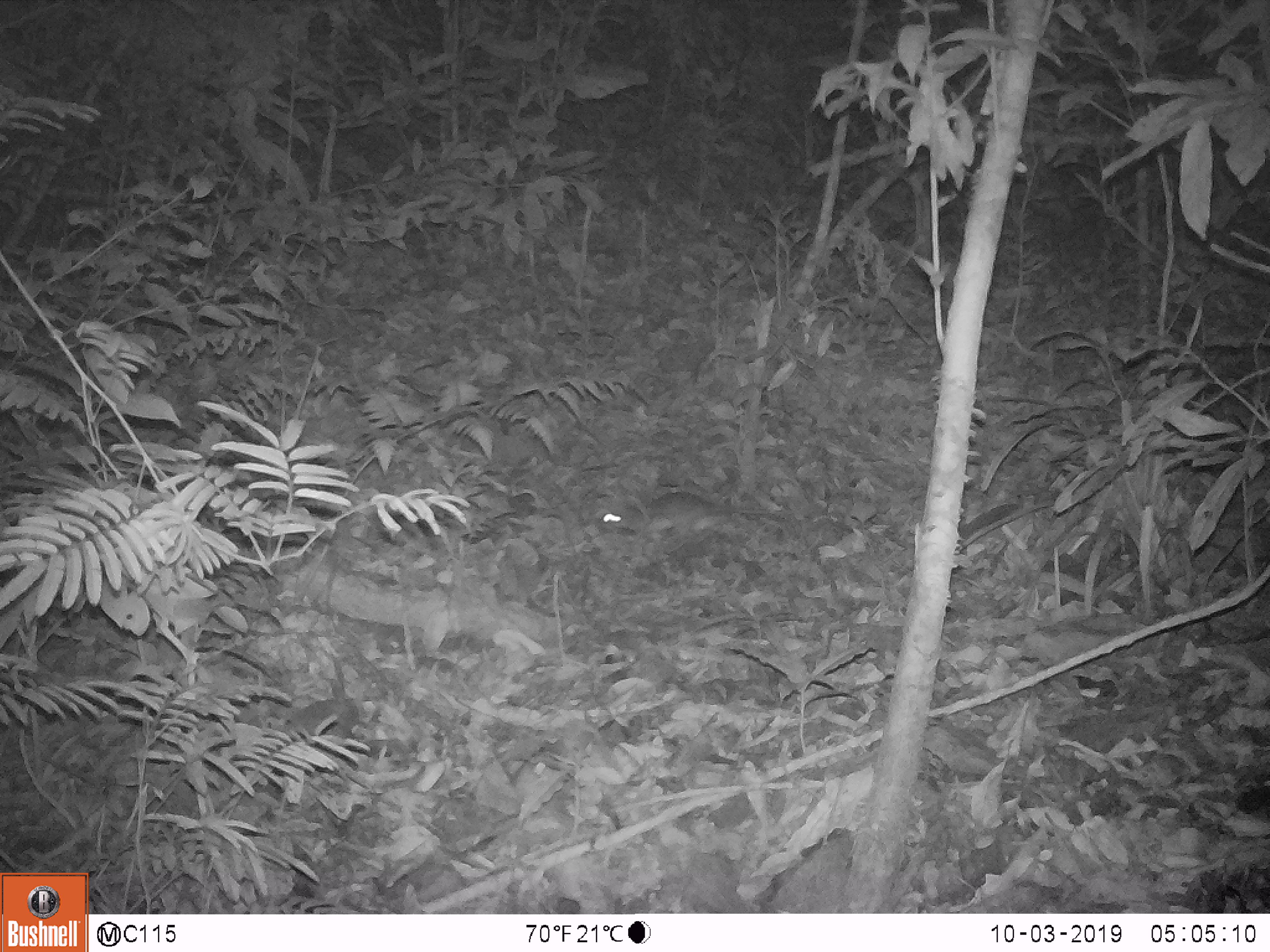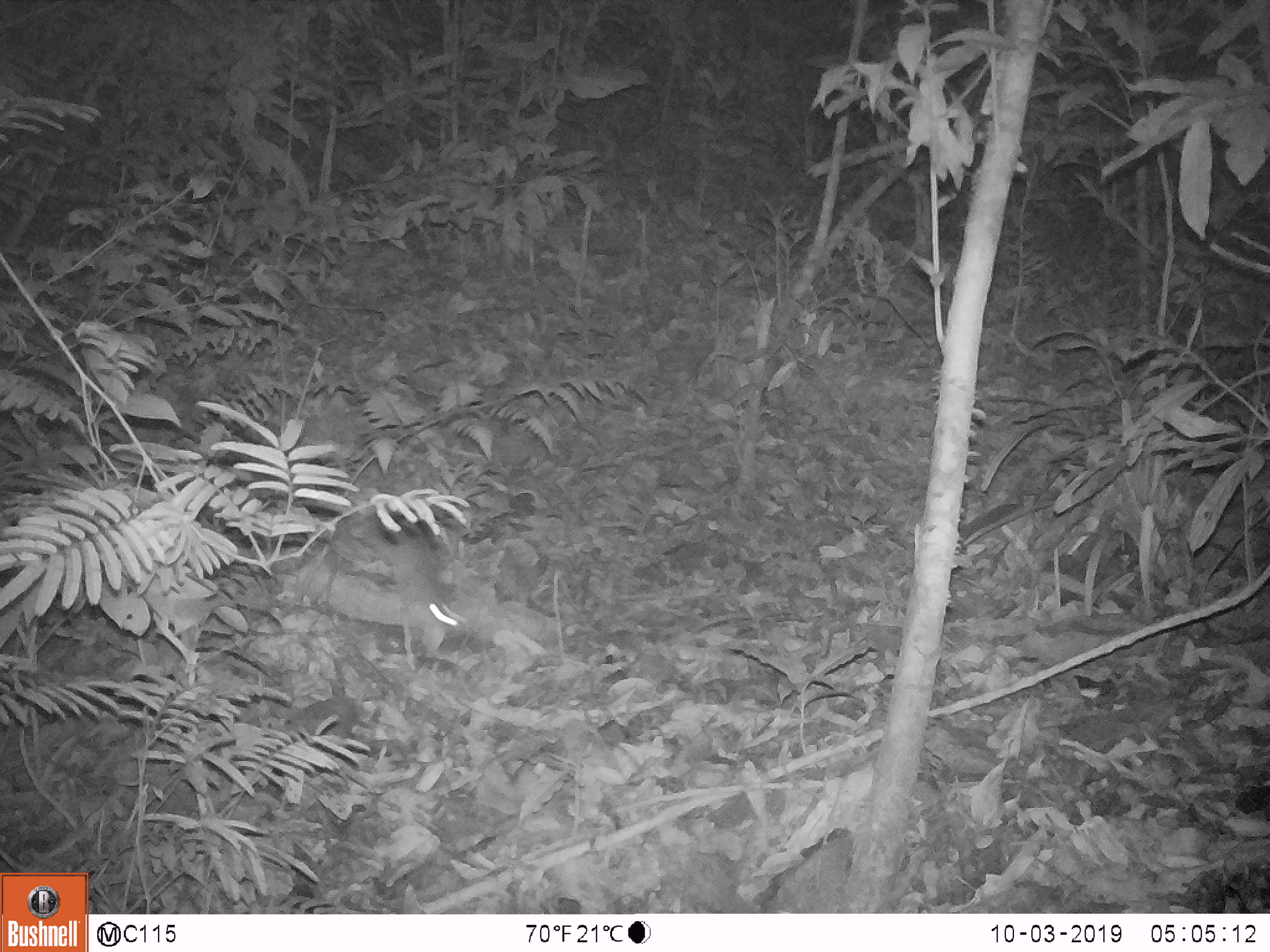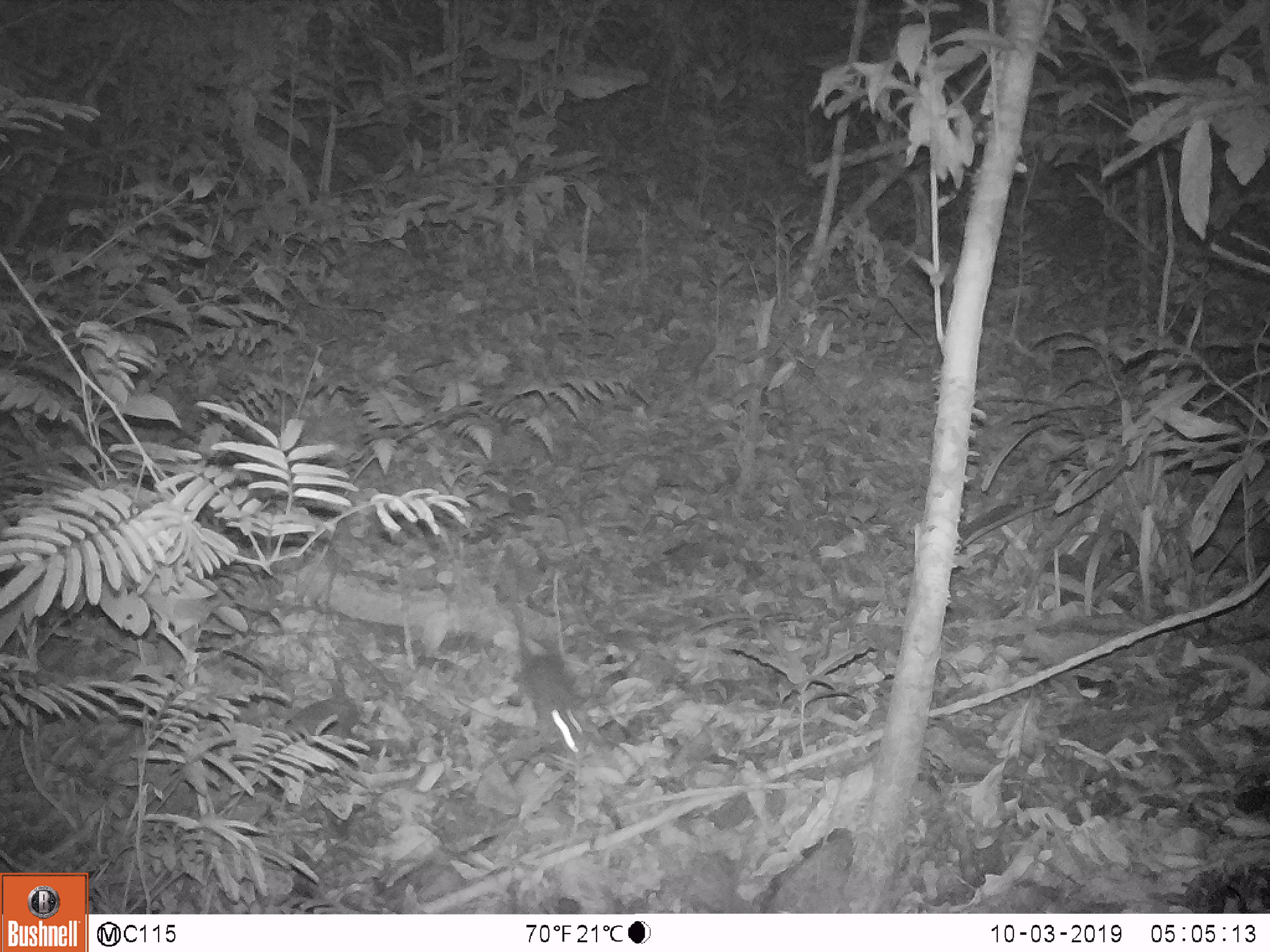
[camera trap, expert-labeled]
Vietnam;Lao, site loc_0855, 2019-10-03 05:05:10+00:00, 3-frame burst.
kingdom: Animalia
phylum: Chordata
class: Mammalia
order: Rodentia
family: Muridae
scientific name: Muridae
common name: old-world mice and rats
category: unidentified murid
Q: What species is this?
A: Unidentified murid (old-world mice and rats) (Muridae).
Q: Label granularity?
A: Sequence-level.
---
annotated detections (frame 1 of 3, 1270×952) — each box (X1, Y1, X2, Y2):
unidentified murid: (599, 491, 789, 551)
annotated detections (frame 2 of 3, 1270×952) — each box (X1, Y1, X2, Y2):
unidentified murid: (358, 517, 458, 661)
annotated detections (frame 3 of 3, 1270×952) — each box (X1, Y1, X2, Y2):
unidentified murid: (506, 594, 589, 763)